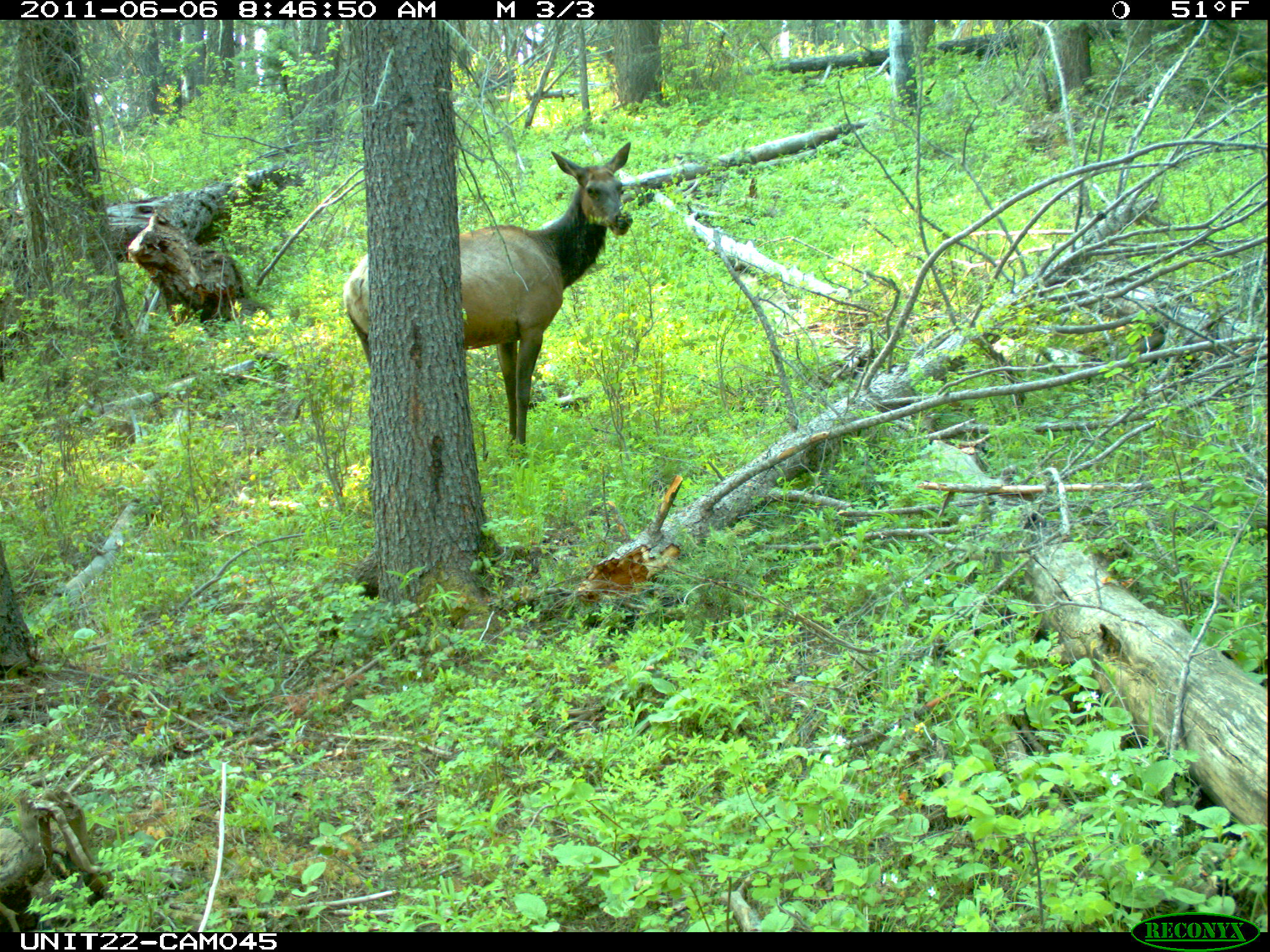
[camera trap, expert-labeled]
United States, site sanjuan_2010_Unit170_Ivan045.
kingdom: Animalia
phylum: Chordata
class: Mammalia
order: Artiodactyla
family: Cervidae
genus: Cervus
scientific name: Cervus elaphus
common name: red deer